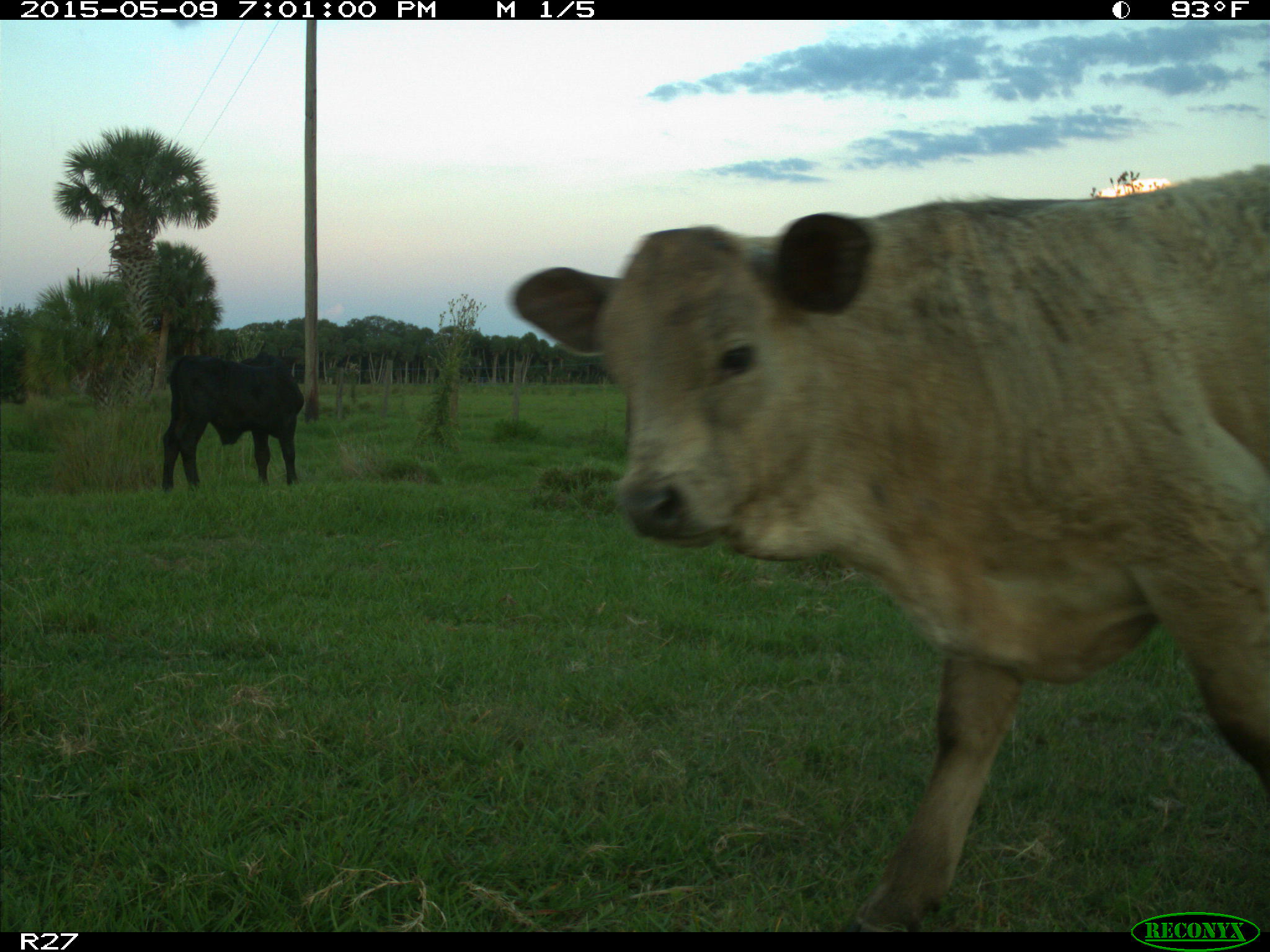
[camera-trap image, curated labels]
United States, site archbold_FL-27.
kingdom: Animalia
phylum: Chordata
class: Mammalia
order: Artiodactyla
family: Bovidae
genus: Bos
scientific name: Bos taurus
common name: domestic cow